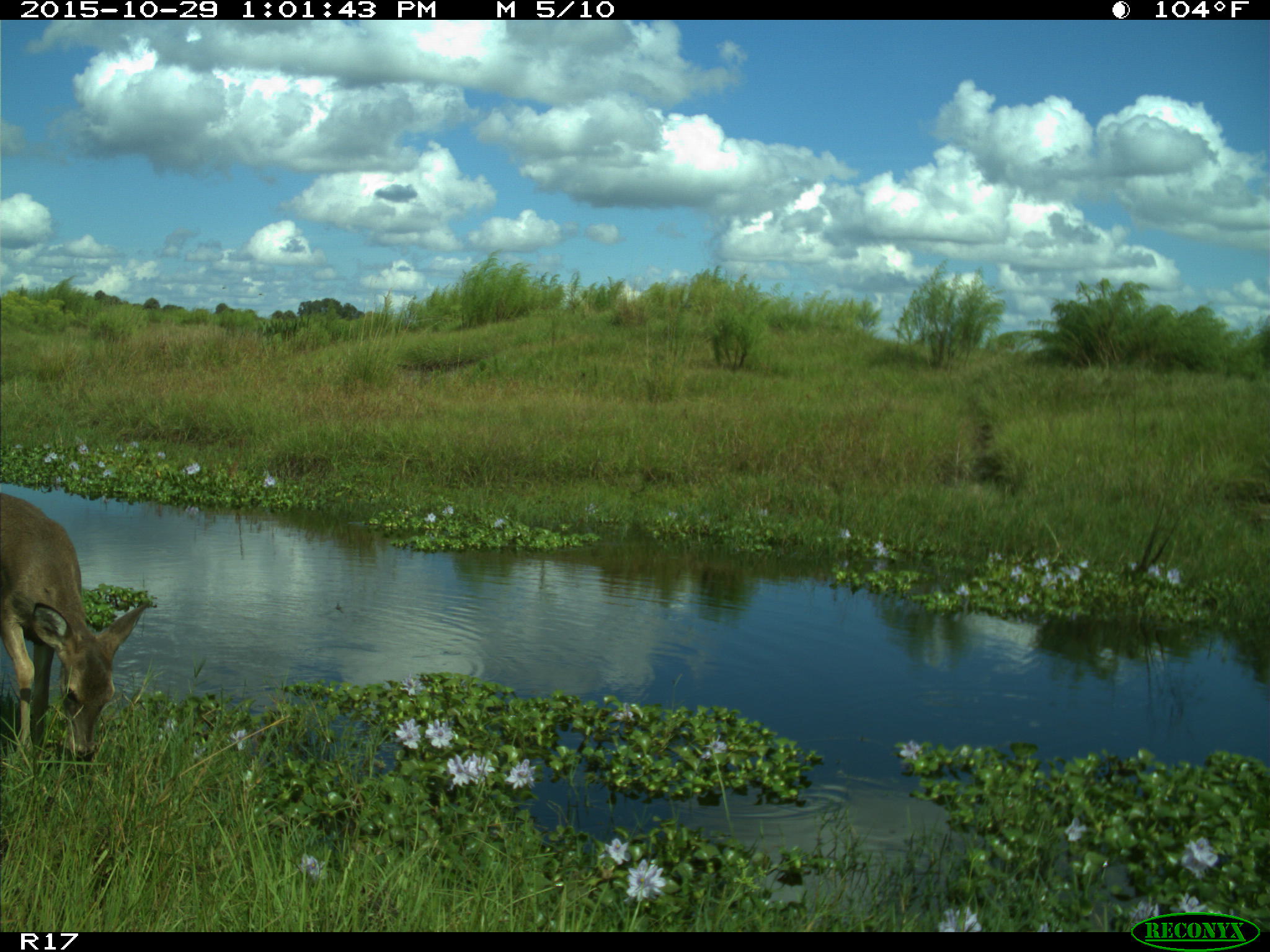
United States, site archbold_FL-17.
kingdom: Animalia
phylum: Chordata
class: Mammalia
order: Artiodactyla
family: Cervidae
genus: Odocoileus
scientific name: Odocoileus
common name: deer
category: unidentified deer